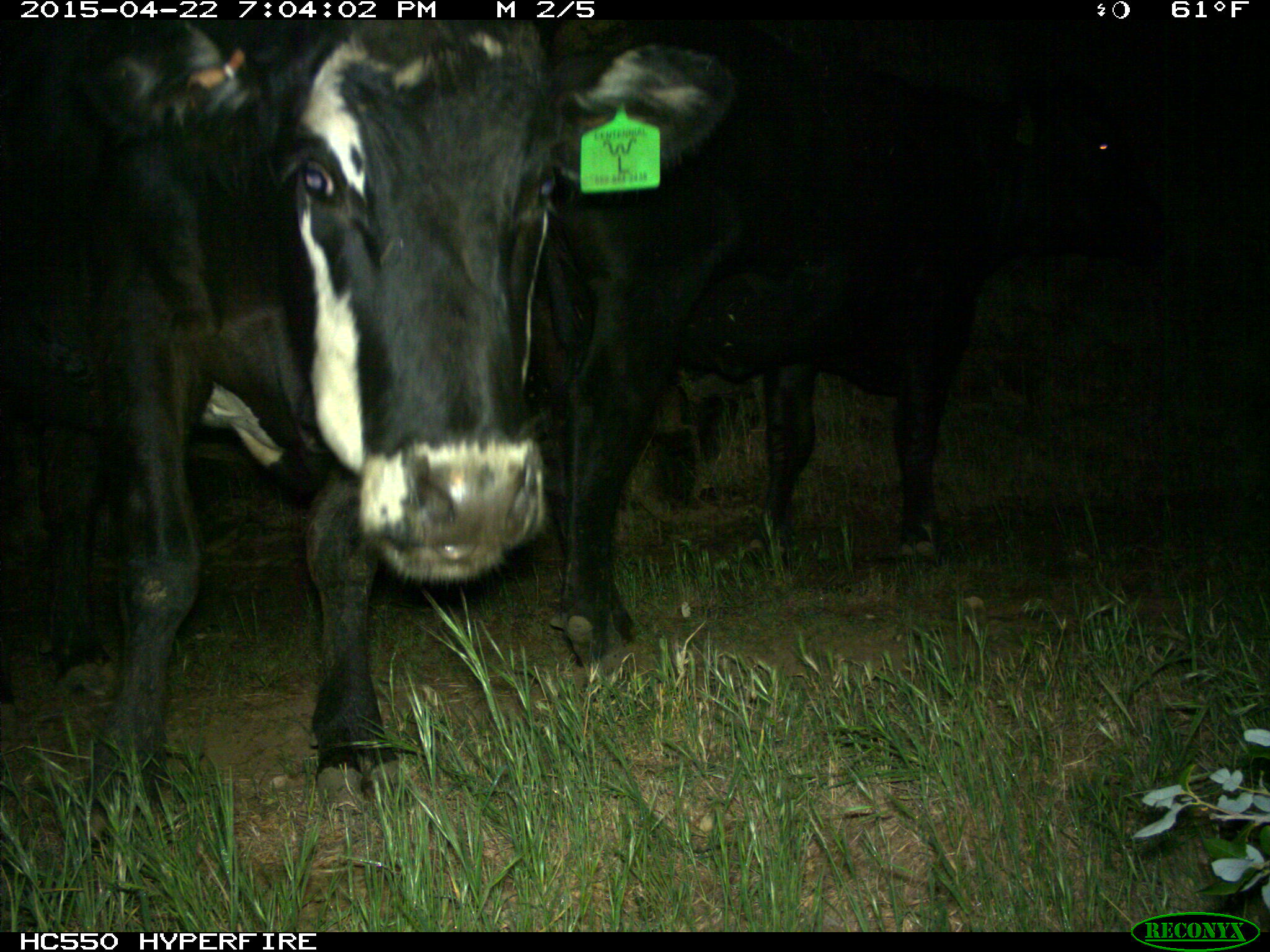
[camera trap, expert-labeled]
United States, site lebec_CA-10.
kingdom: Animalia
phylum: Chordata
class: Mammalia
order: Artiodactyla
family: Bovidae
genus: Bos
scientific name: Bos taurus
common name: domestic cow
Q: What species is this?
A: Bos taurus (domestic cow).